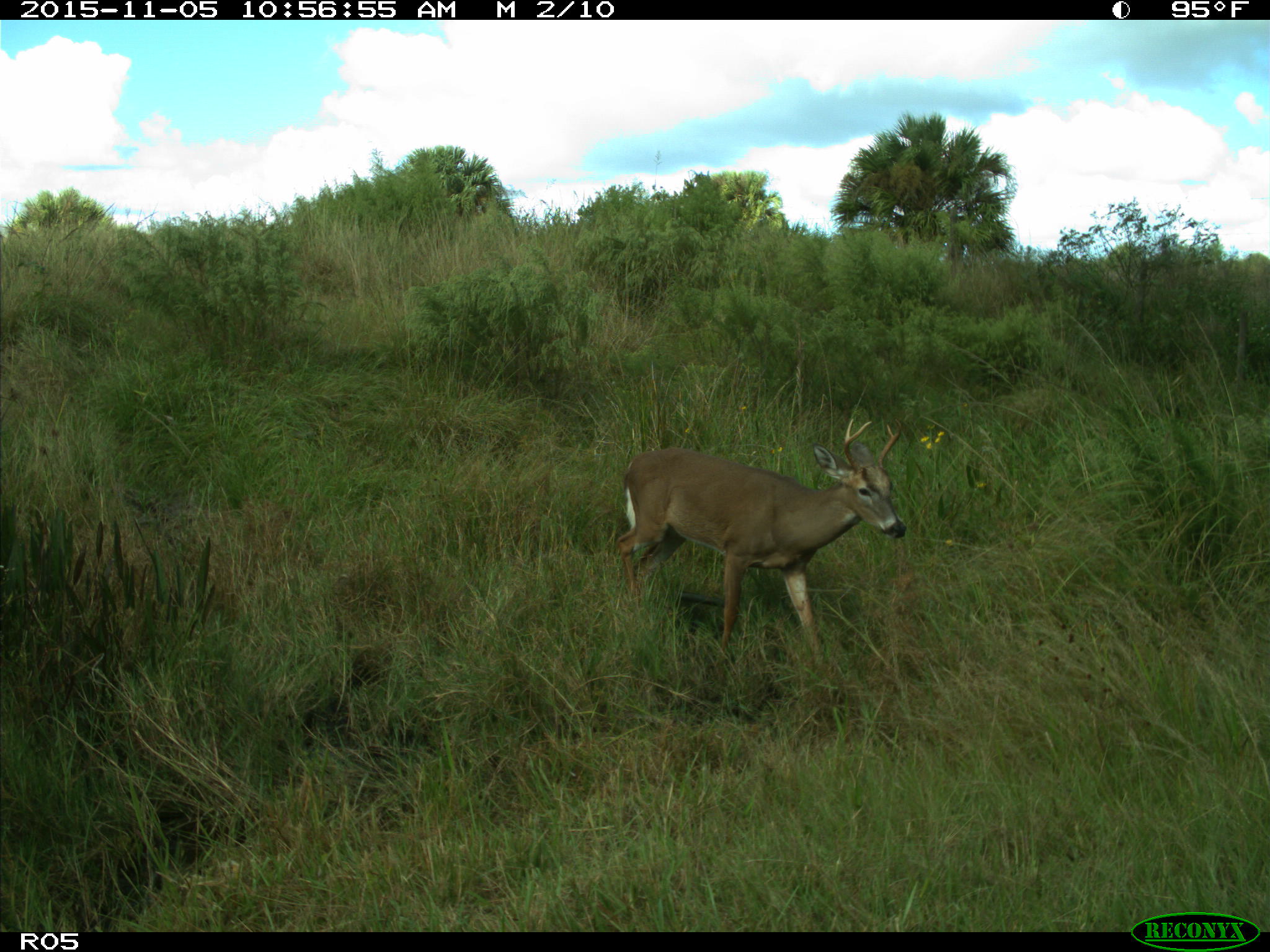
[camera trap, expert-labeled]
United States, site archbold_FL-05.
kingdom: Animalia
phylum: Chordata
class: Mammalia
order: Artiodactyla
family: Cervidae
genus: Odocoileus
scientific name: Odocoileus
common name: deer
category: unidentified deer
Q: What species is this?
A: Unidentified deer (deer) (Odocoileus).